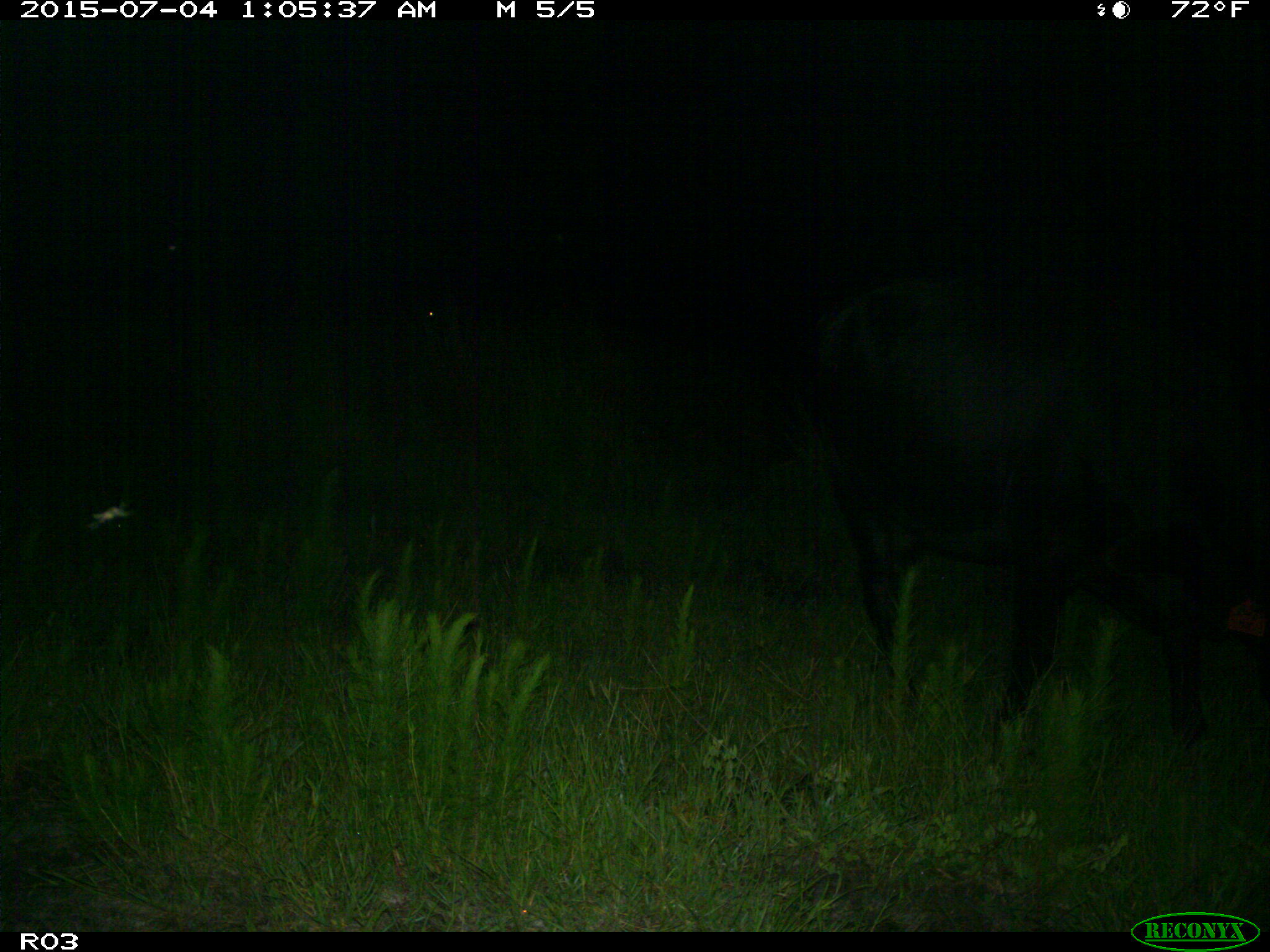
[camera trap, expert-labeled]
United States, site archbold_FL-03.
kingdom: Animalia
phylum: Chordata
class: Mammalia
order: Artiodactyla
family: Bovidae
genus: Bos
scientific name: Bos taurus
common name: domestic cow